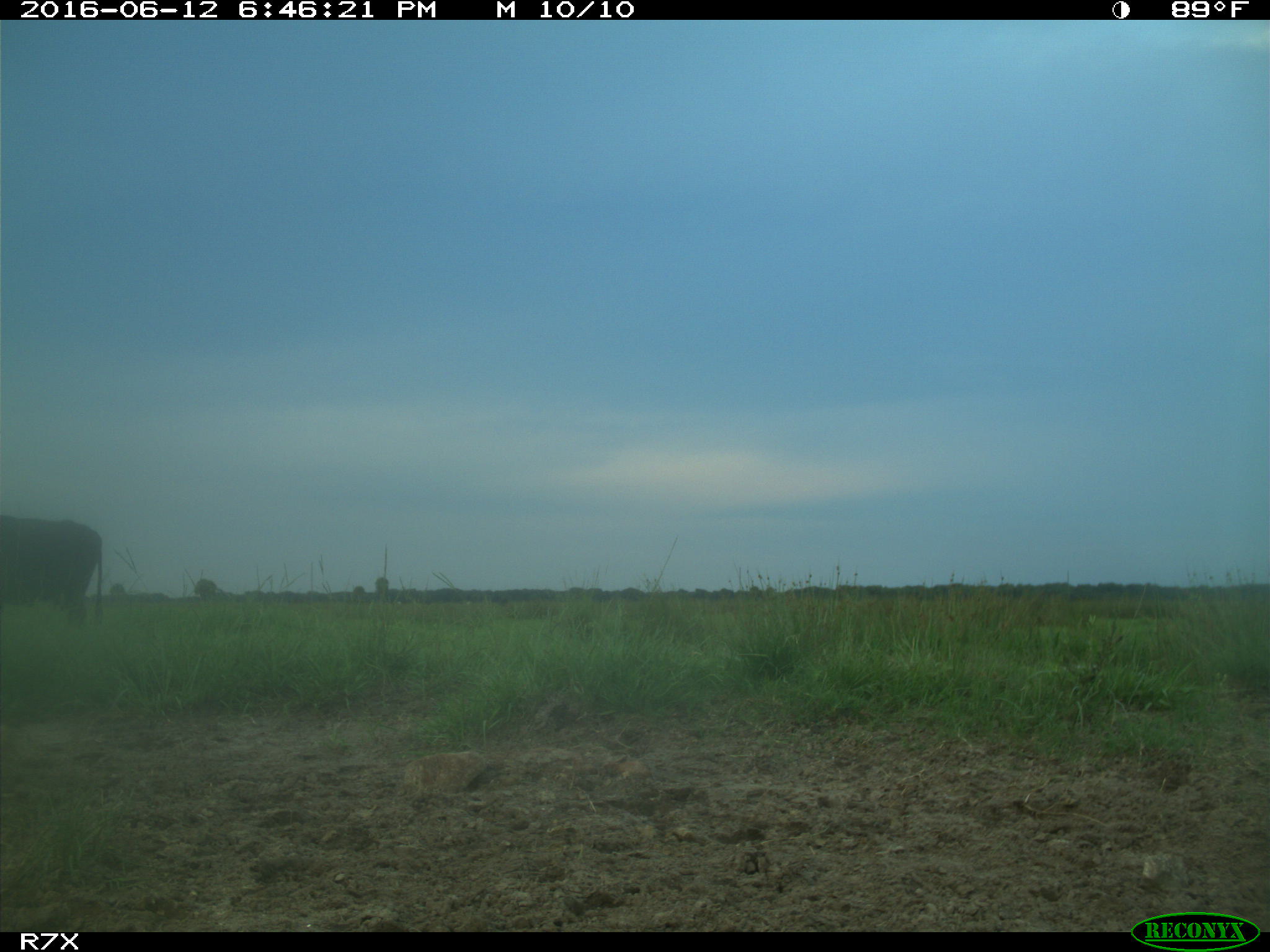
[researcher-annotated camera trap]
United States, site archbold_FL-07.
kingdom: Animalia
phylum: Chordata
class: Mammalia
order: Artiodactyla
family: Bovidae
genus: Bos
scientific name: Bos taurus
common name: domestic cow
Bos taurus (domestic cow).